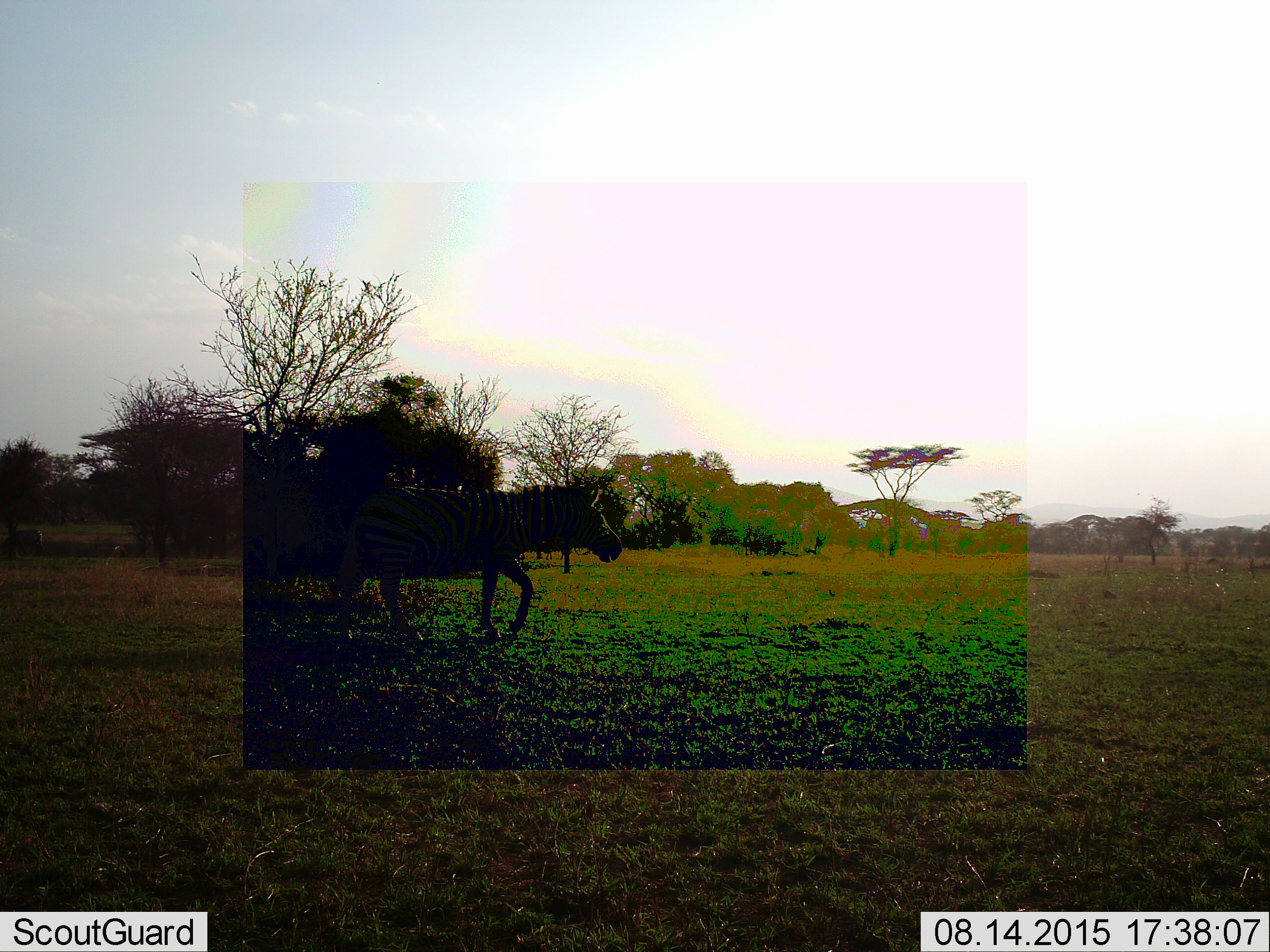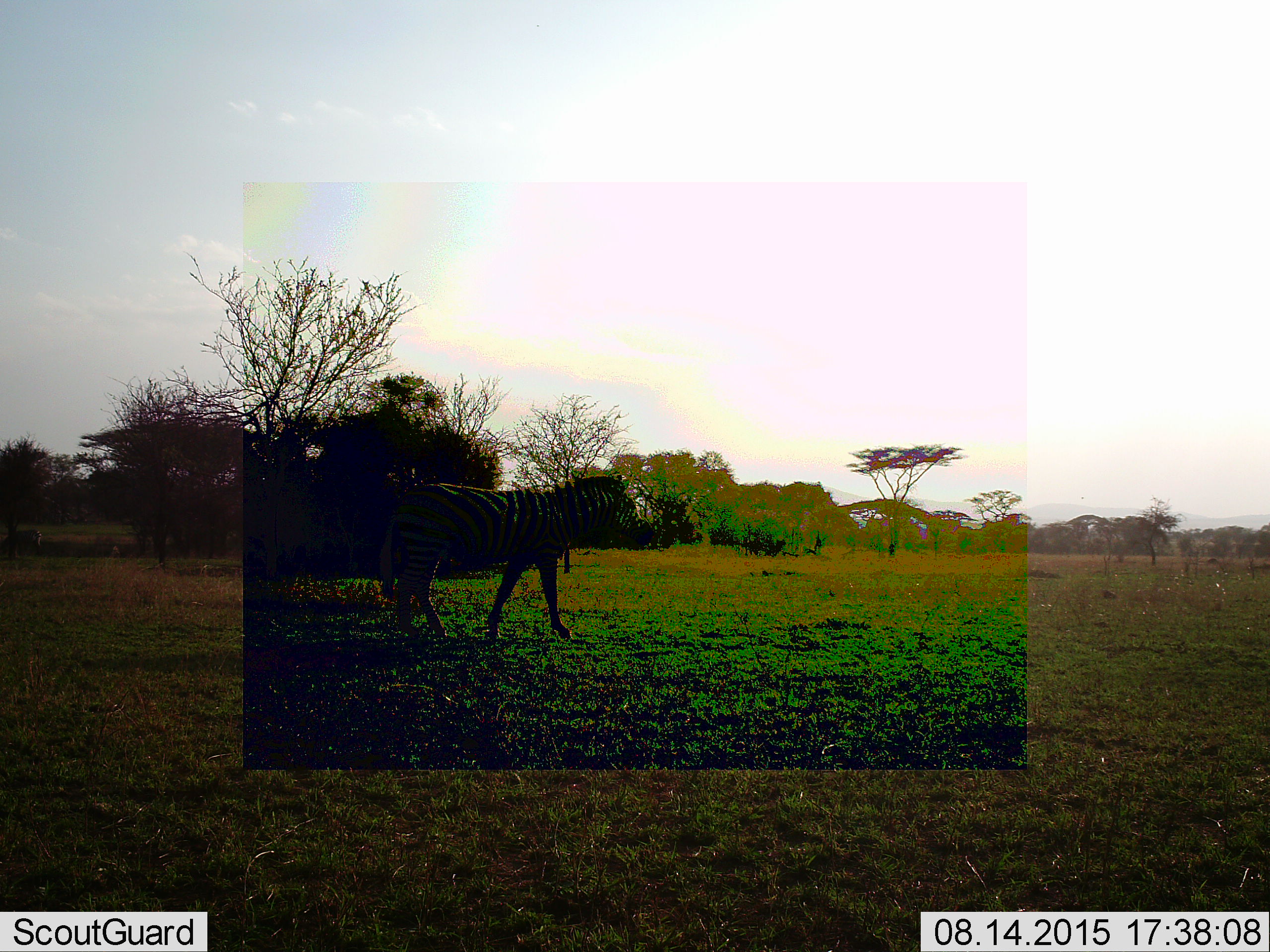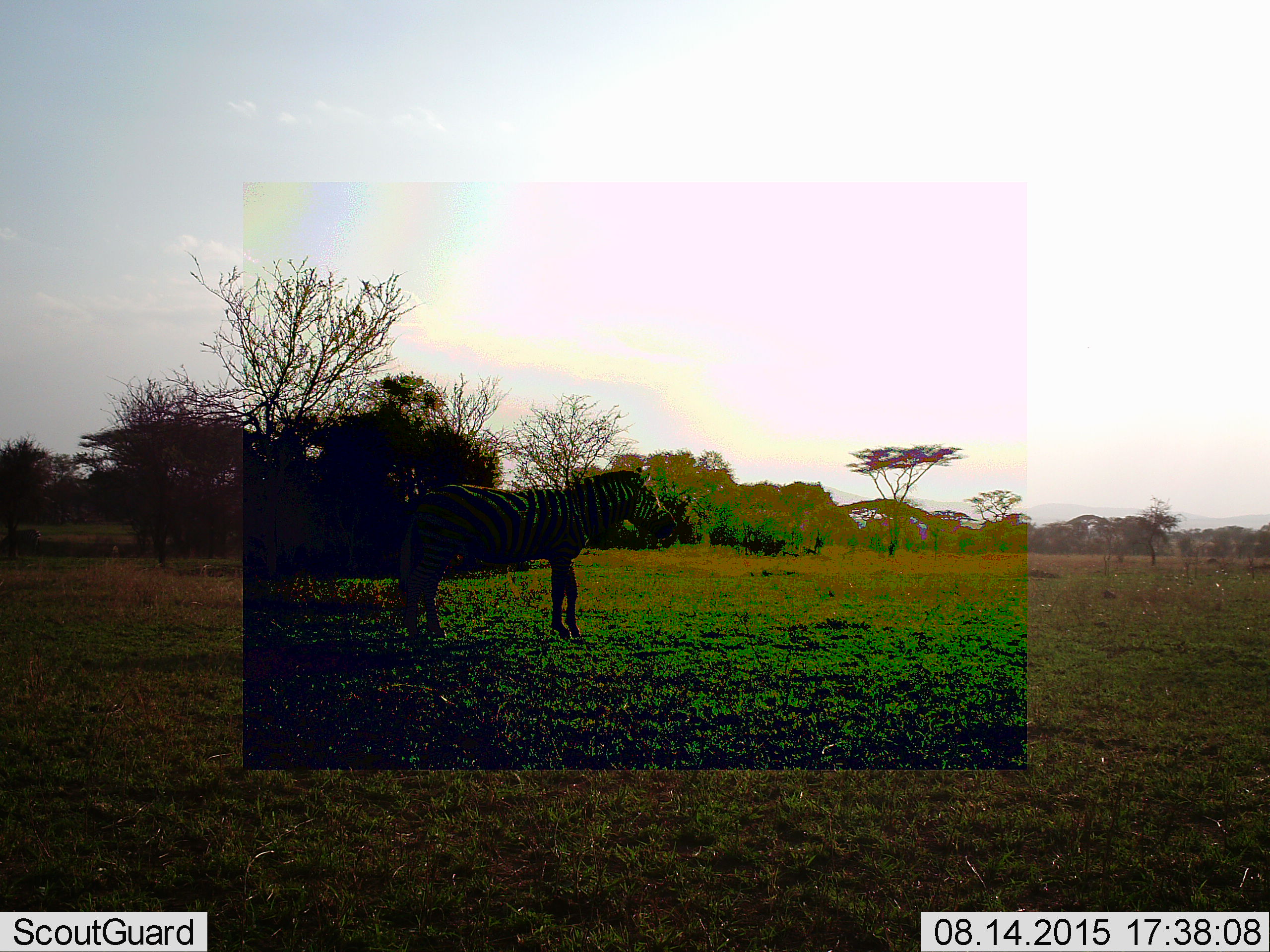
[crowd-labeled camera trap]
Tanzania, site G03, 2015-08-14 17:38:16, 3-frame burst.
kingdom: Animalia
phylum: Chordata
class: Mammalia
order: Perissodactyla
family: Equidae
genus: Equus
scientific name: Equus quagga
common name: plains zebra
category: zebra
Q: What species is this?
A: Zebra (plains zebra) (Equus quagga).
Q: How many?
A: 1.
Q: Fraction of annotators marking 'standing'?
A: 24%.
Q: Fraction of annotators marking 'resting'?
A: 0%.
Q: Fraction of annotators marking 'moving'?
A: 88%.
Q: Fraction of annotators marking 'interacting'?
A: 0%.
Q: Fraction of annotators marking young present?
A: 0%.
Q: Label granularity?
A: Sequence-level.